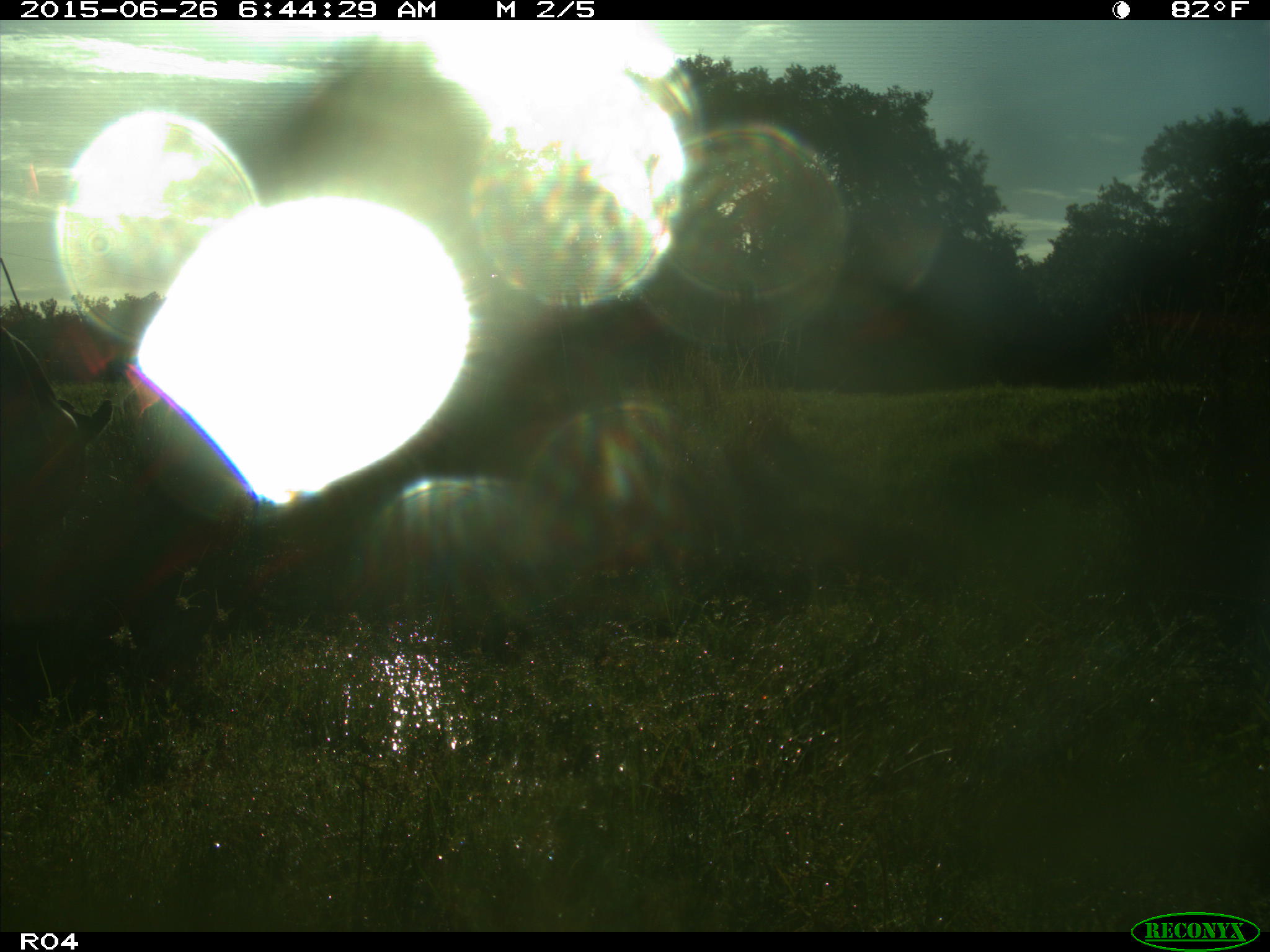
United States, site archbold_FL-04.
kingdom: Animalia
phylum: Chordata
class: Mammalia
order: Artiodactyla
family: Bovidae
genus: Bos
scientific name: Bos taurus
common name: domestic cow